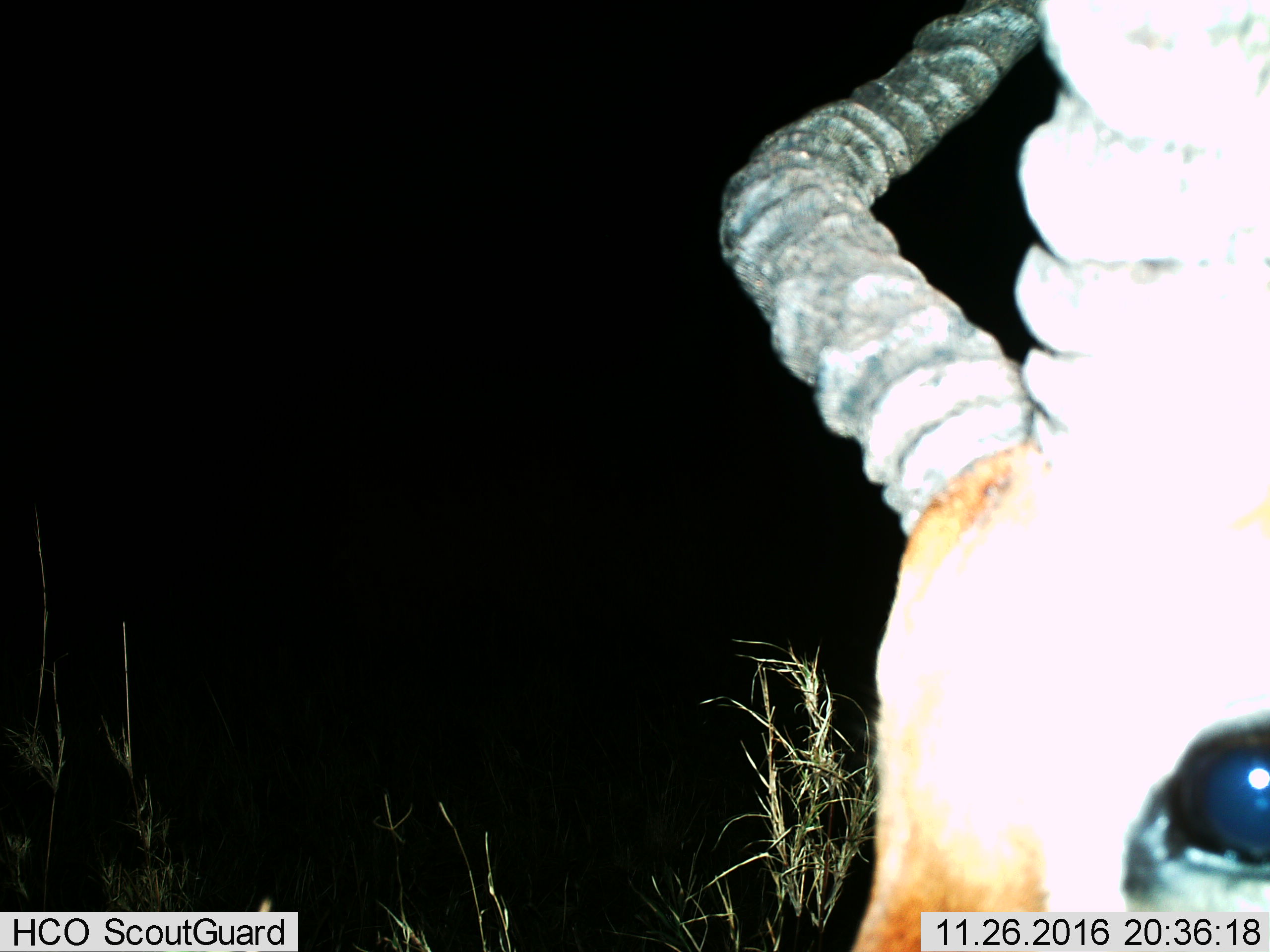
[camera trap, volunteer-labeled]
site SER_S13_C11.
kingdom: Animalia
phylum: Chordata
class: Mammalia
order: Artiodactyla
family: Bovidae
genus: Eudorcas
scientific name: Eudorcas thomsonii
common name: thomson's gazelle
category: gazellethomsons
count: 1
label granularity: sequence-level